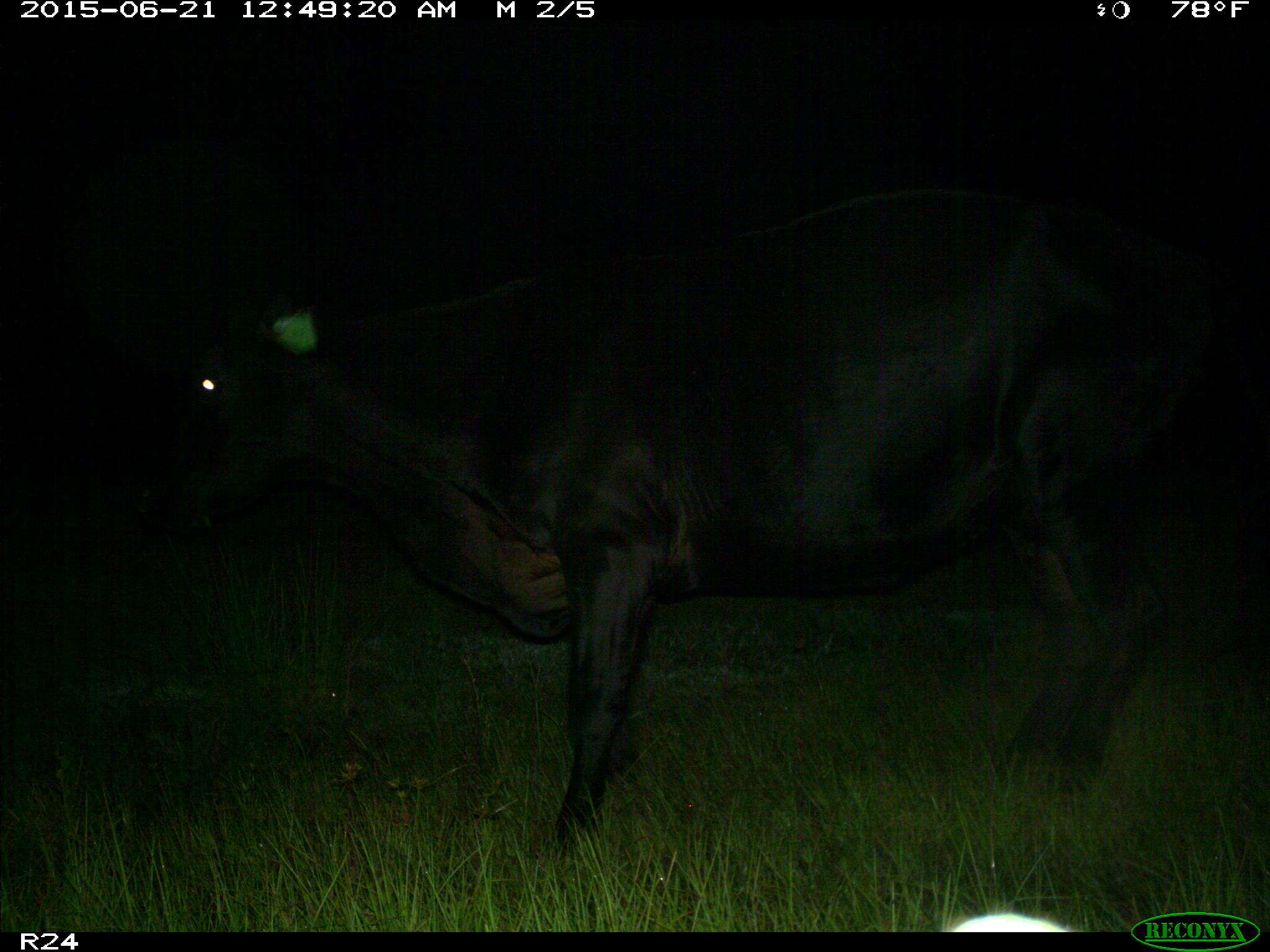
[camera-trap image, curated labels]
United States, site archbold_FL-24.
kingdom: Animalia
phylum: Chordata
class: Mammalia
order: Artiodactyla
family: Bovidae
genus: Bos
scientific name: Bos taurus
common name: domestic cow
Bos taurus (domestic cow).